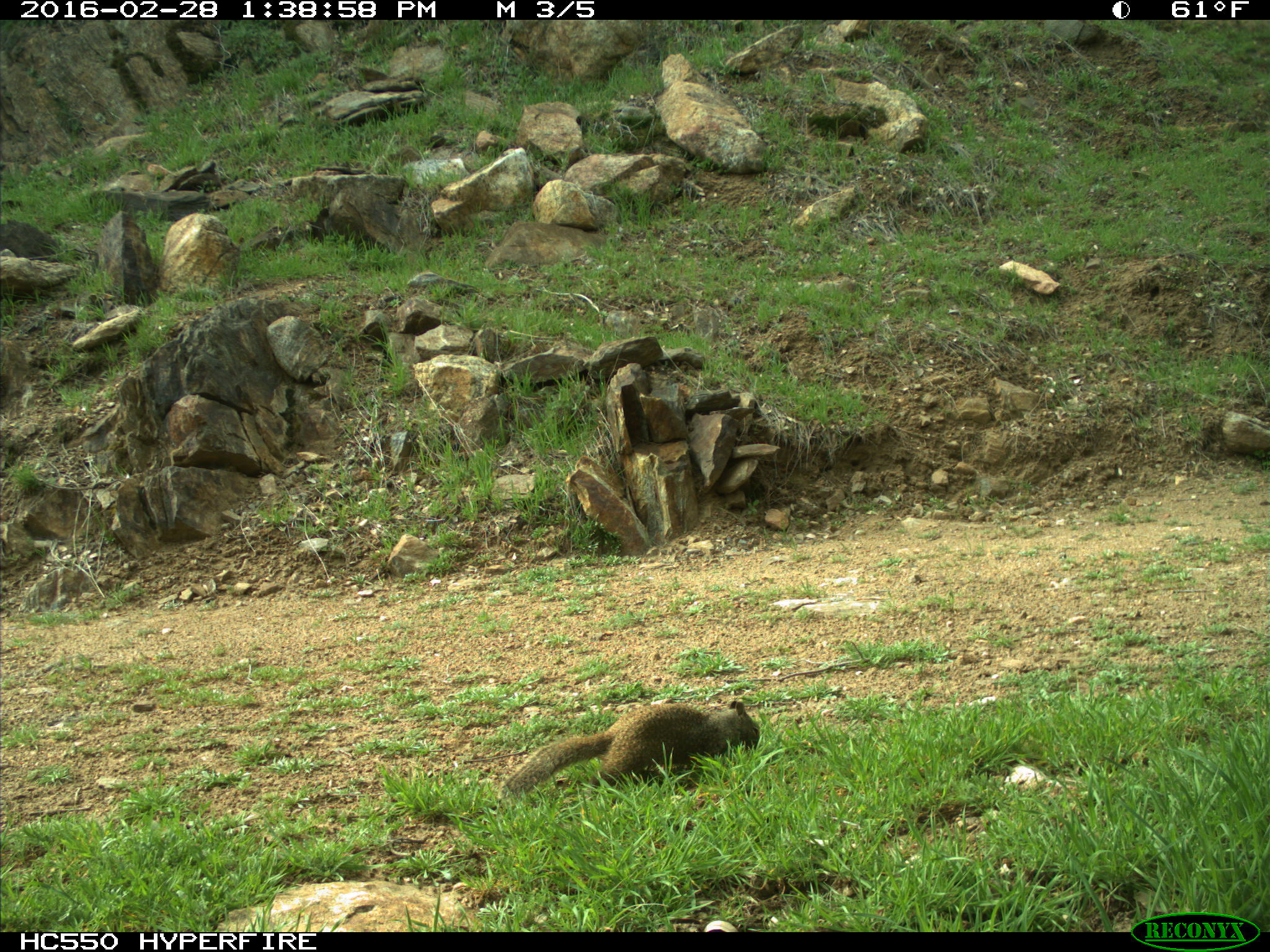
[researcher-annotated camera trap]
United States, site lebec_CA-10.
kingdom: Animalia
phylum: Chordata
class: Mammalia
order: Rodentia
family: Sciuridae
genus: Otospermophilus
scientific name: Otospermophilus beecheyi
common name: california ground squirrel